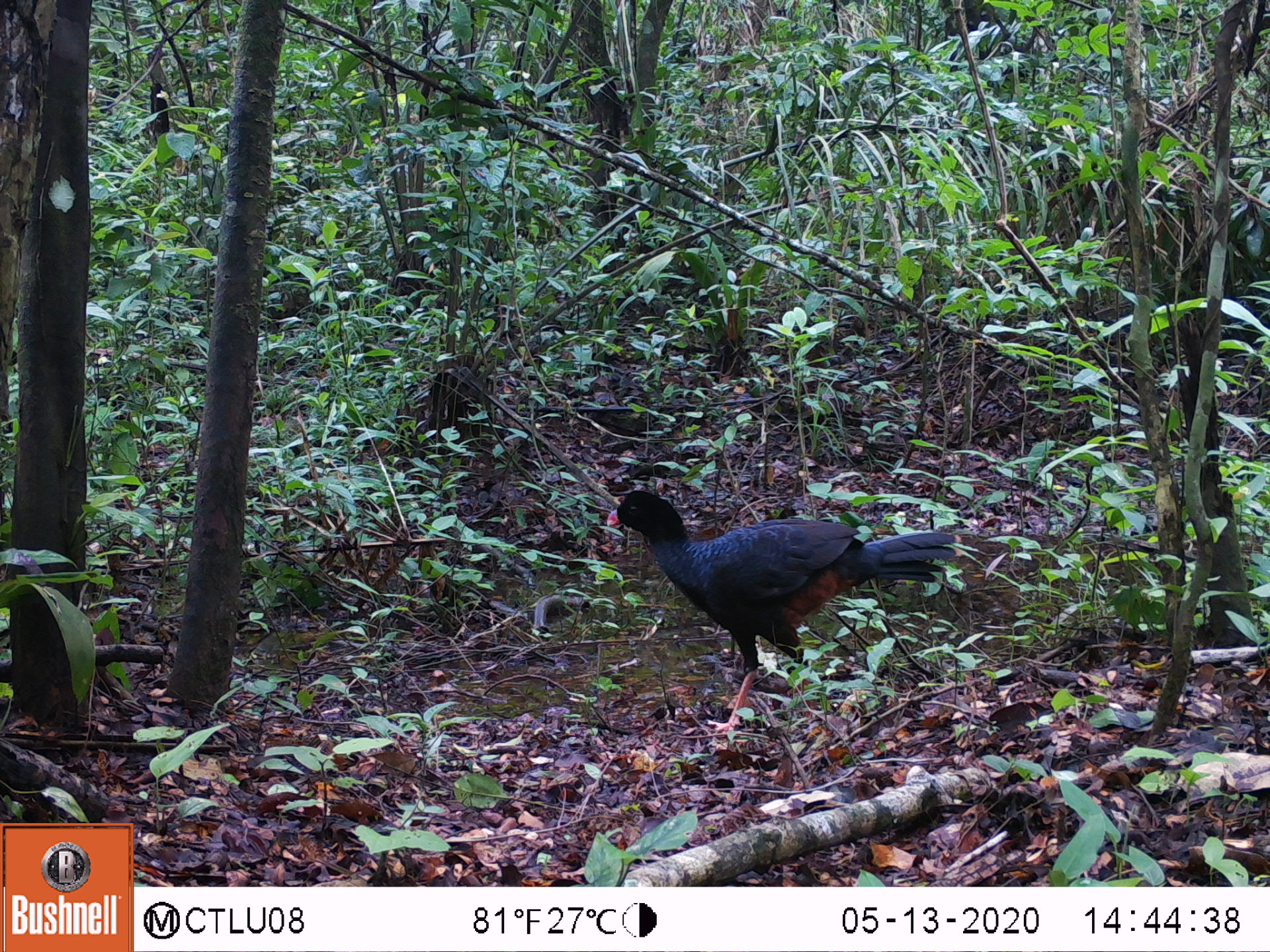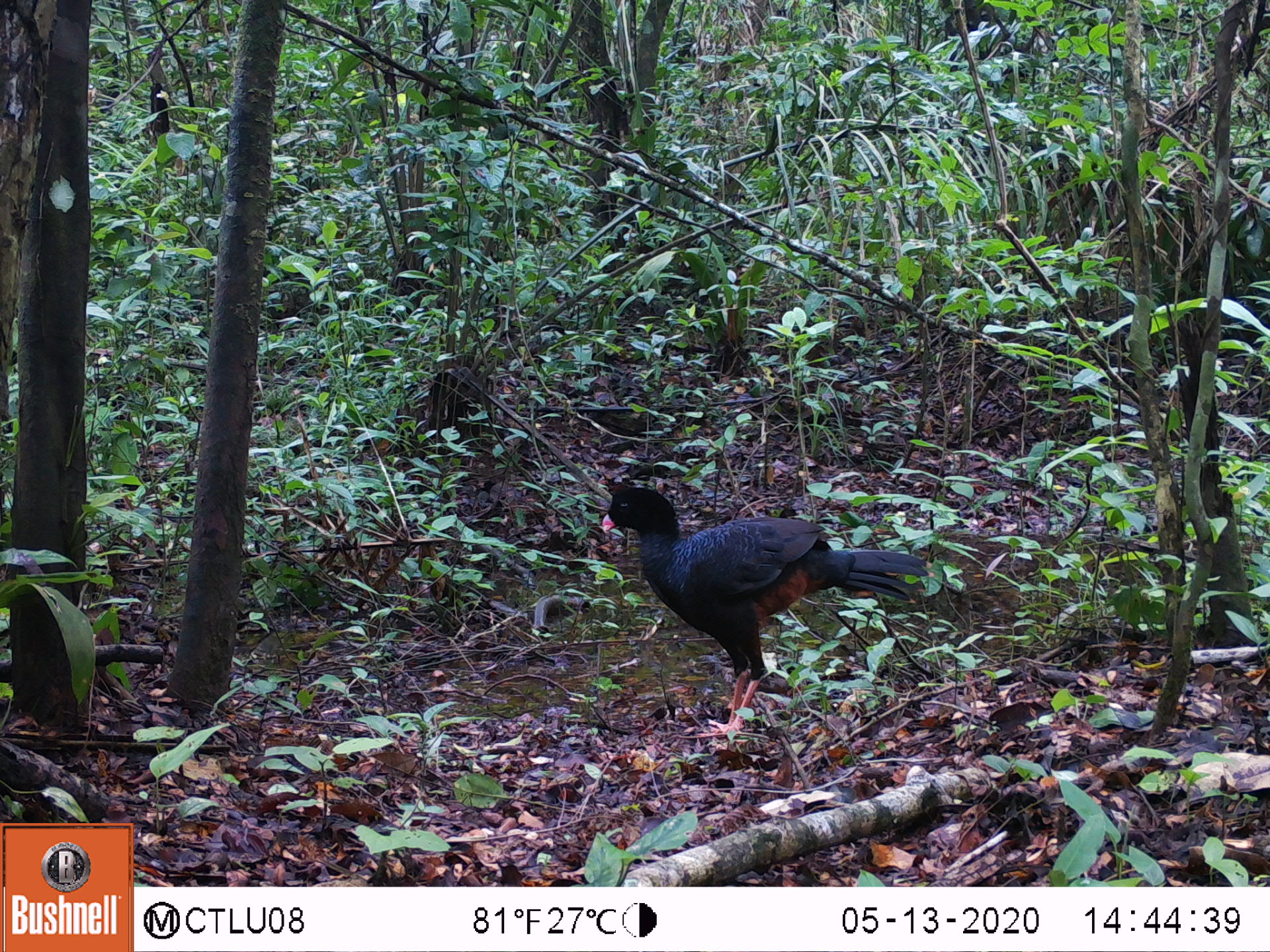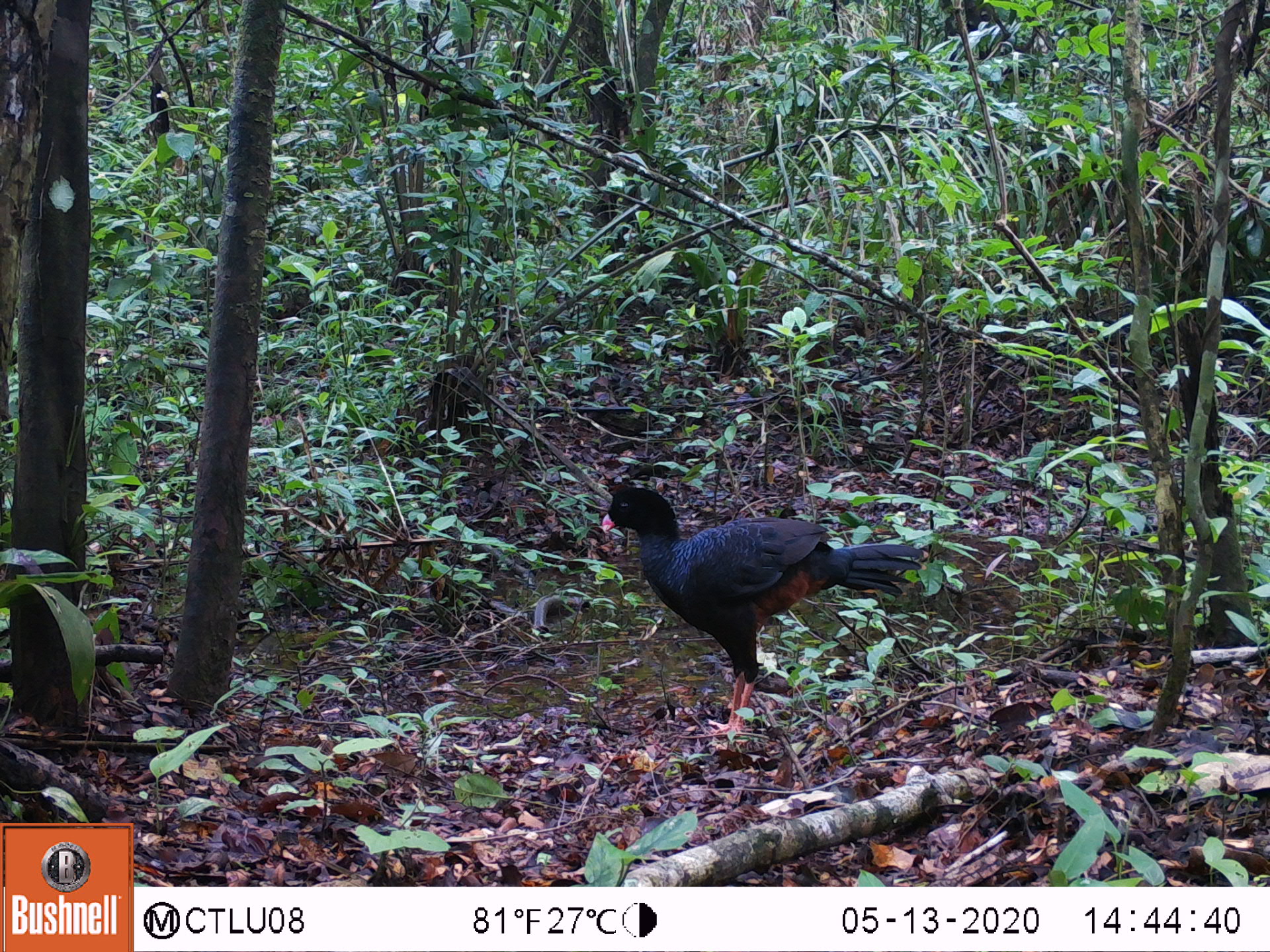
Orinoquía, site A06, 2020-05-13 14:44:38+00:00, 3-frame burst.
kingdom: Animalia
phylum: Chordata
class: Aves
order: Galliformes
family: Cracidae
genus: Mitu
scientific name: Mitu salvini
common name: salvin's currasow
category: salvins curassow